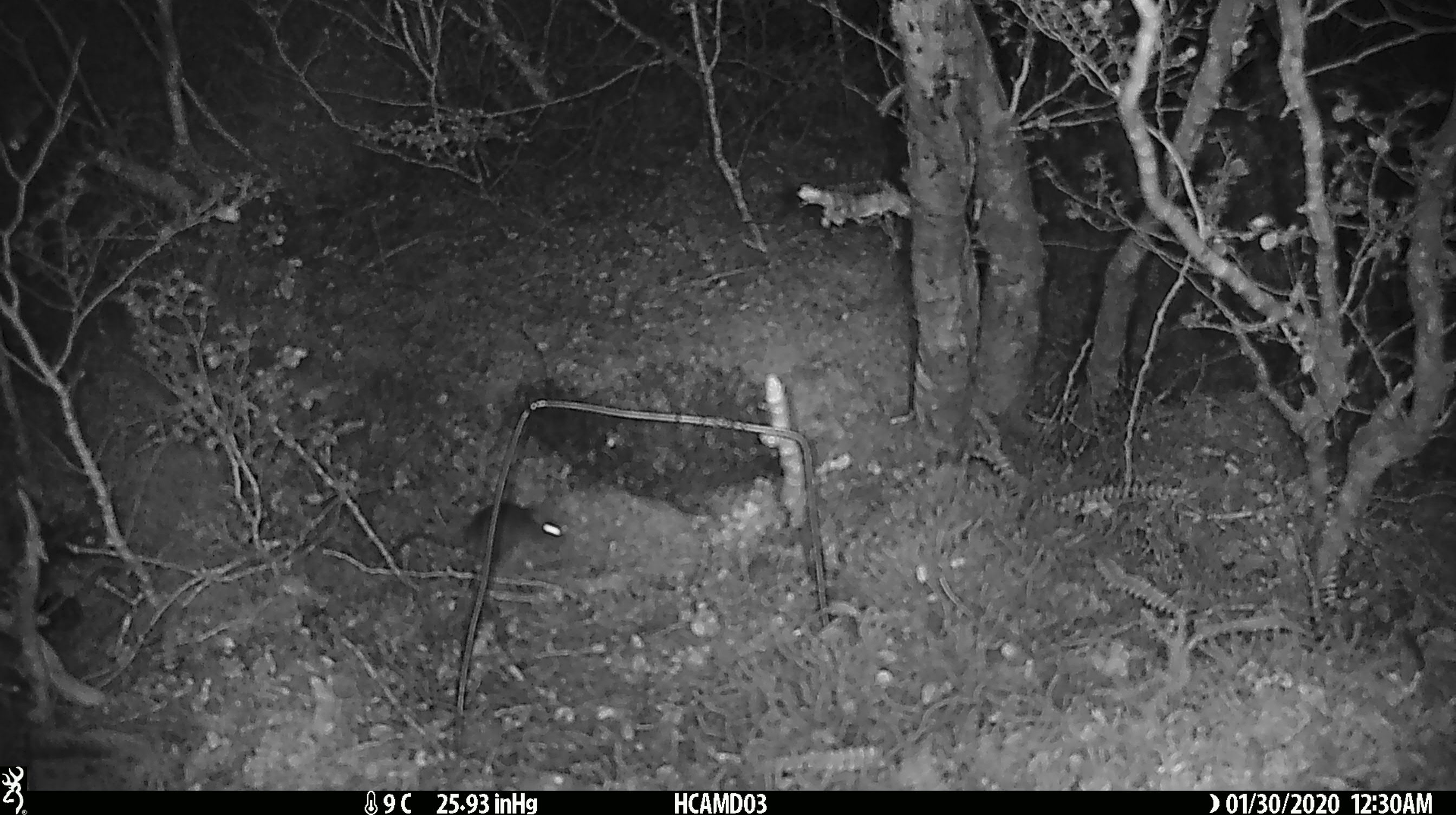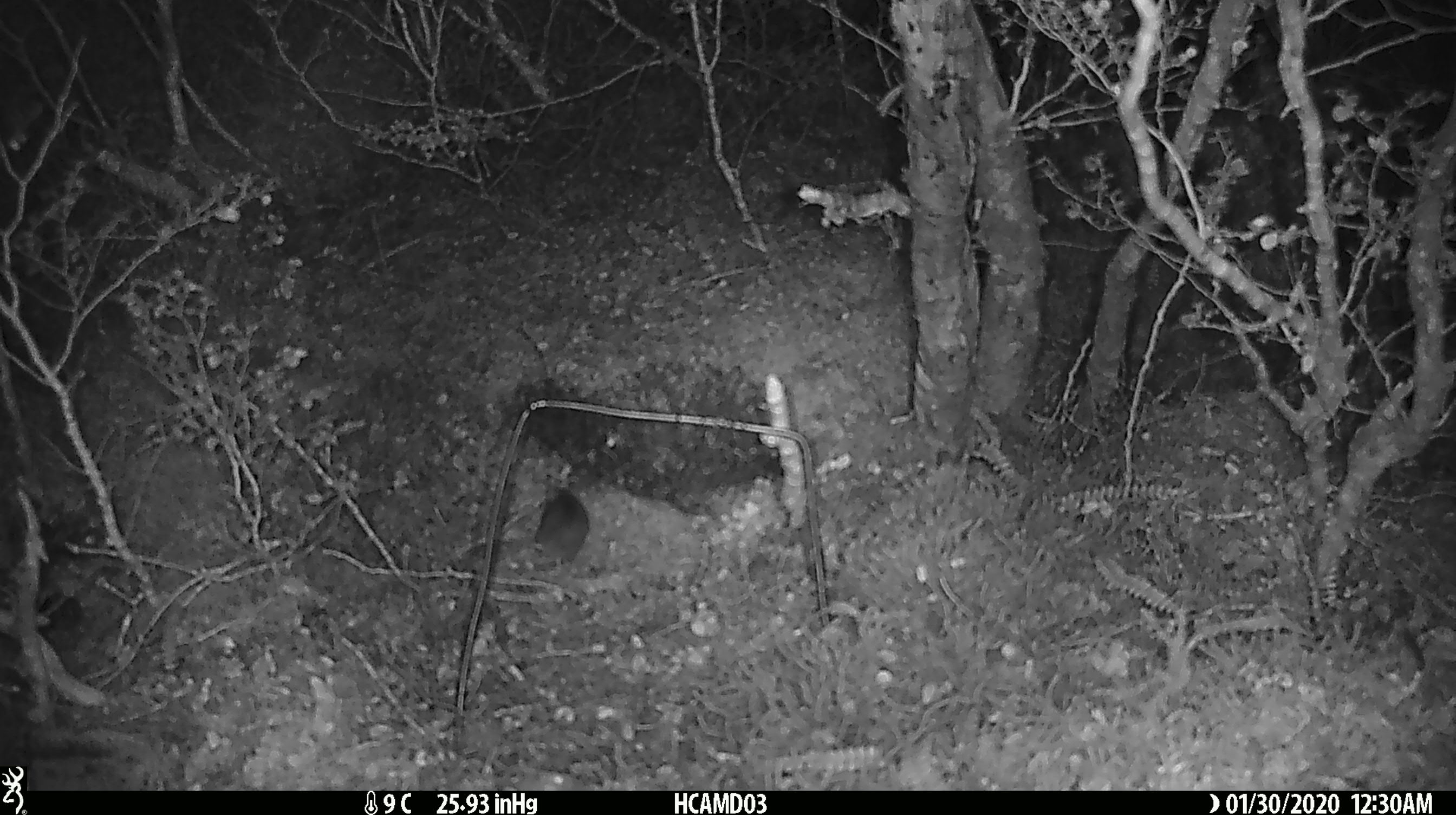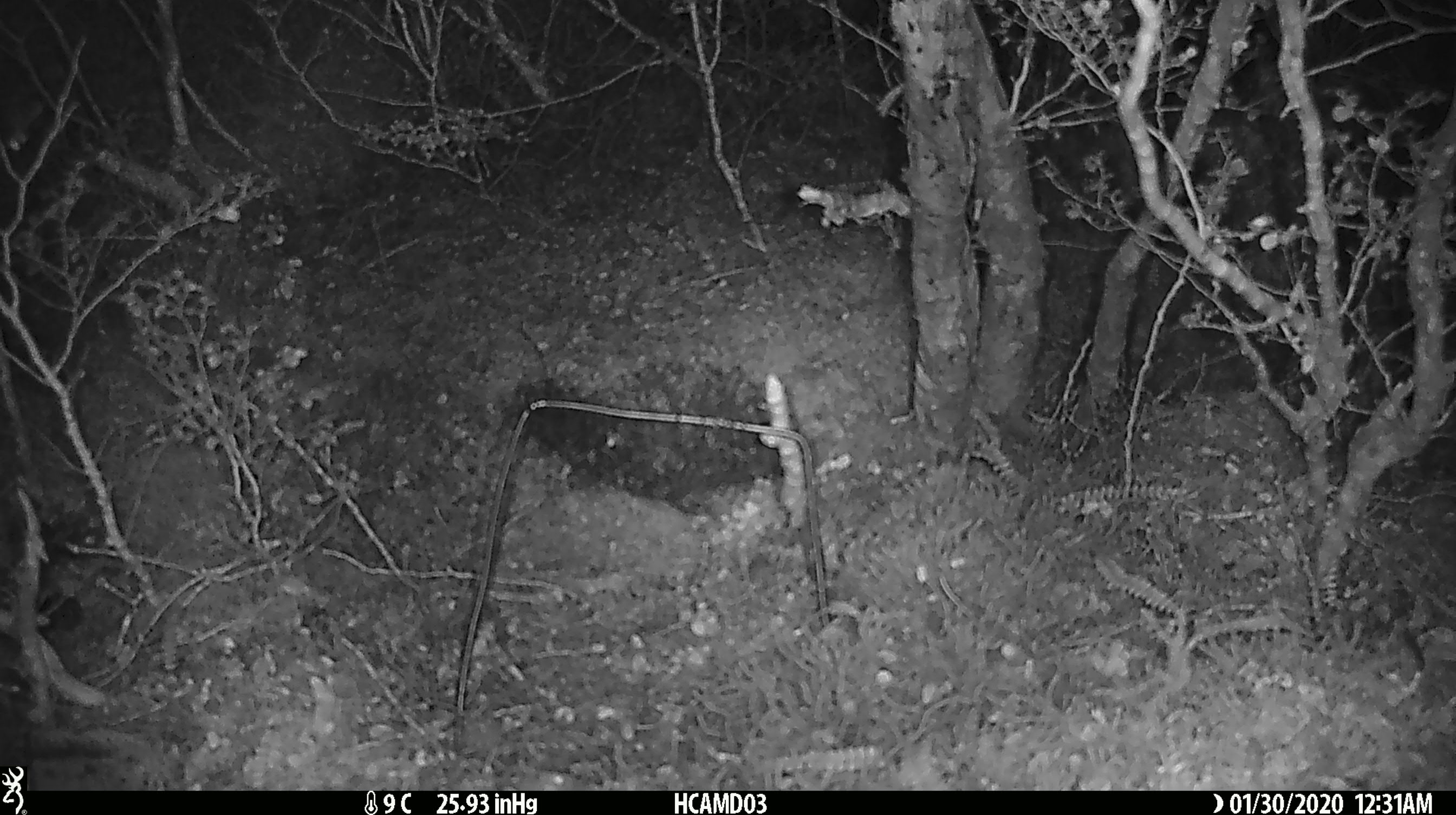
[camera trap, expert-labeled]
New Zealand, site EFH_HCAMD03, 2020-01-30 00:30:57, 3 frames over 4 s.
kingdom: Animalia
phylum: Chordata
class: Mammalia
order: Rodentia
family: Muridae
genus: Mus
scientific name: Mus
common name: mouse